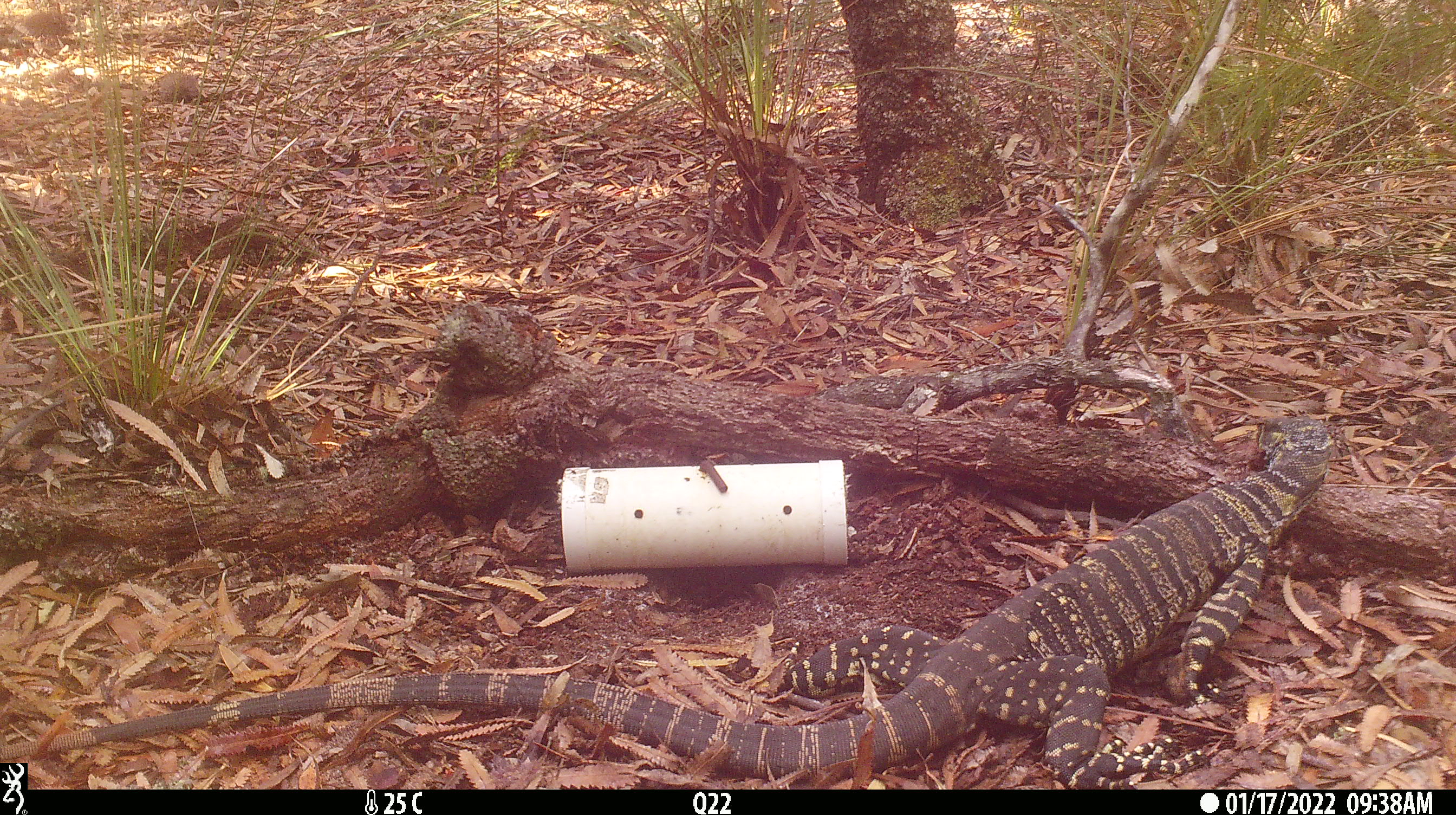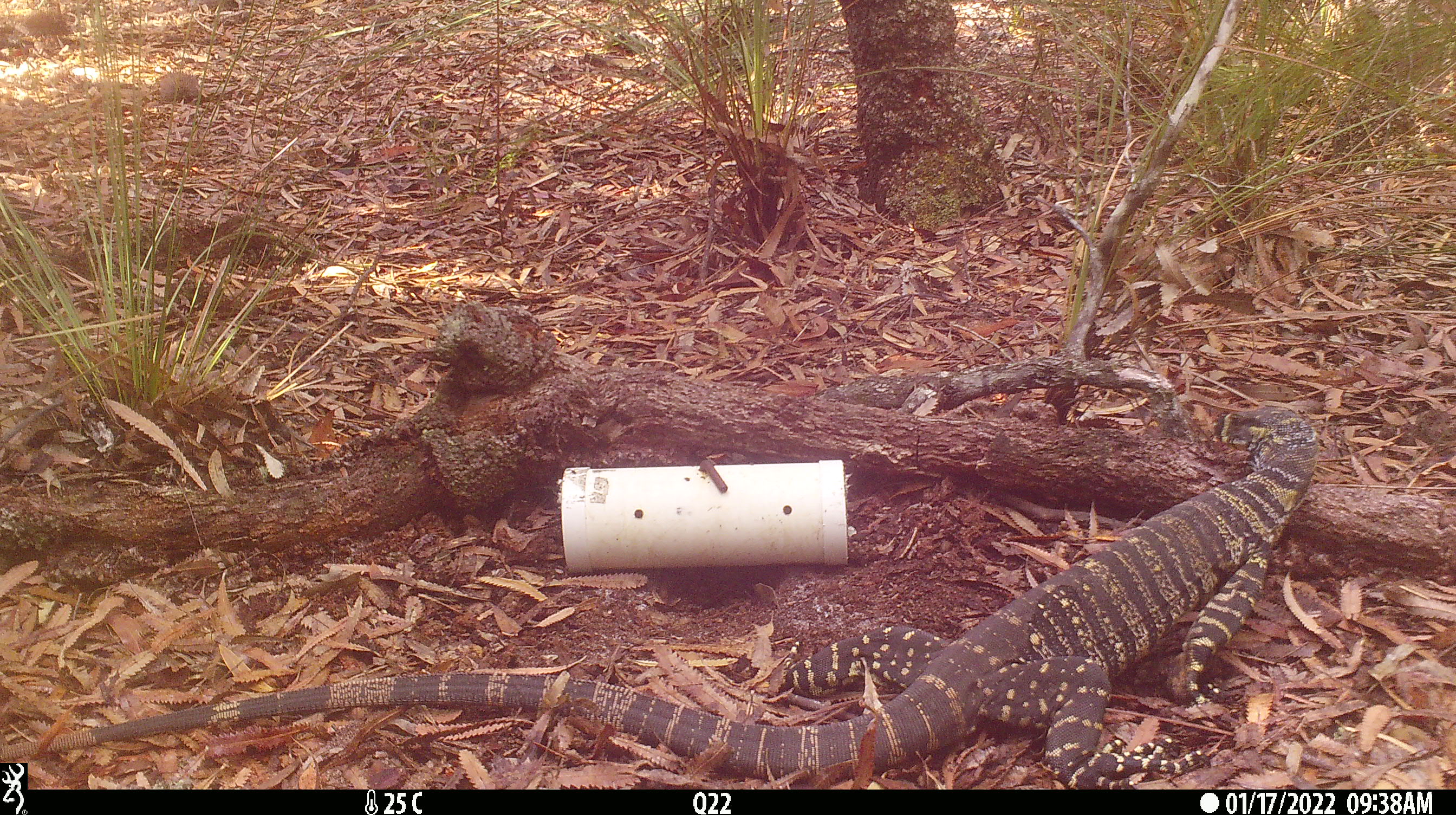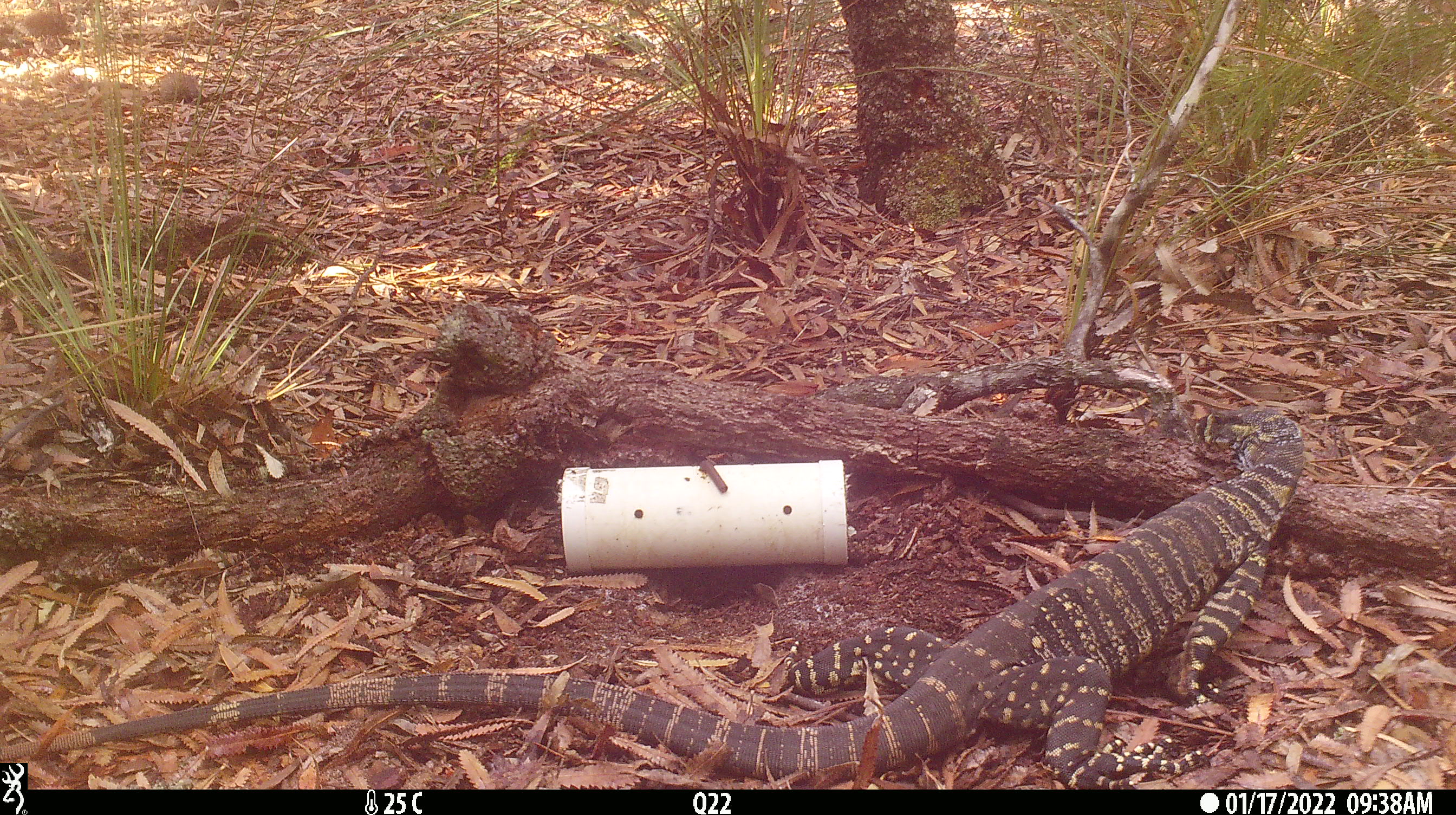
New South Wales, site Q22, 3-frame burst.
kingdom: Animalia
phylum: Chordata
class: Reptilia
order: Squamata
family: Varanidae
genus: Varanus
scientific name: Varanus varius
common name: lace monitor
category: goanna